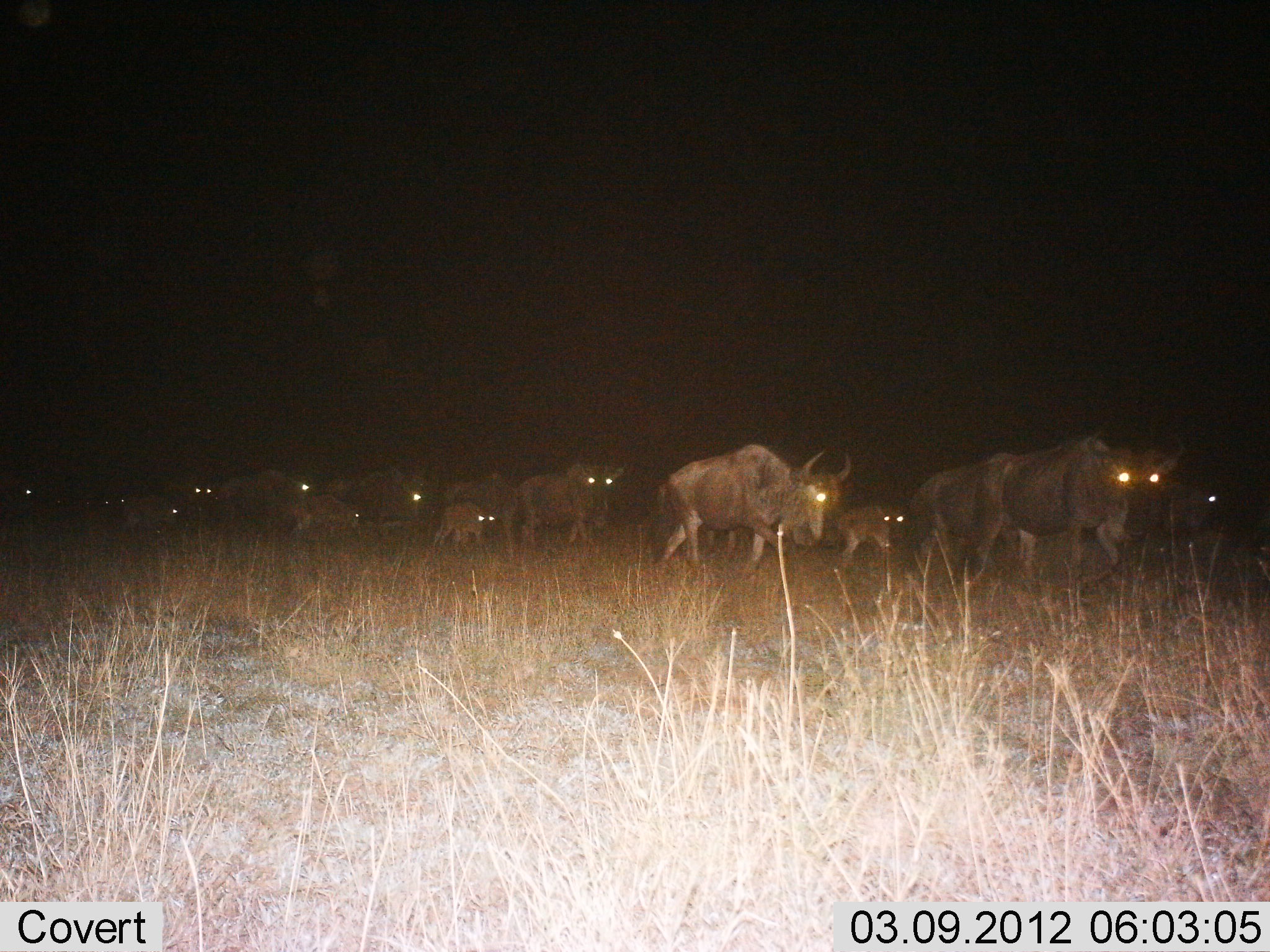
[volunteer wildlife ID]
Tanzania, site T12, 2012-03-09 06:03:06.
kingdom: Animalia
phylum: Chordata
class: Mammalia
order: Artiodactyla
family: Bovidae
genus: Connochaetes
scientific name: Connochaetes taurinus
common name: blue wildebeest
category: wildebeest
Wildebeest (blue wildebeest) (Connochaetes taurinus), count 11-50. Behavior (volunteer vote fractions): standing 7%, resting 7%, moving 93%, interacting 0%. Young present (vote fraction): 59%. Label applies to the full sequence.